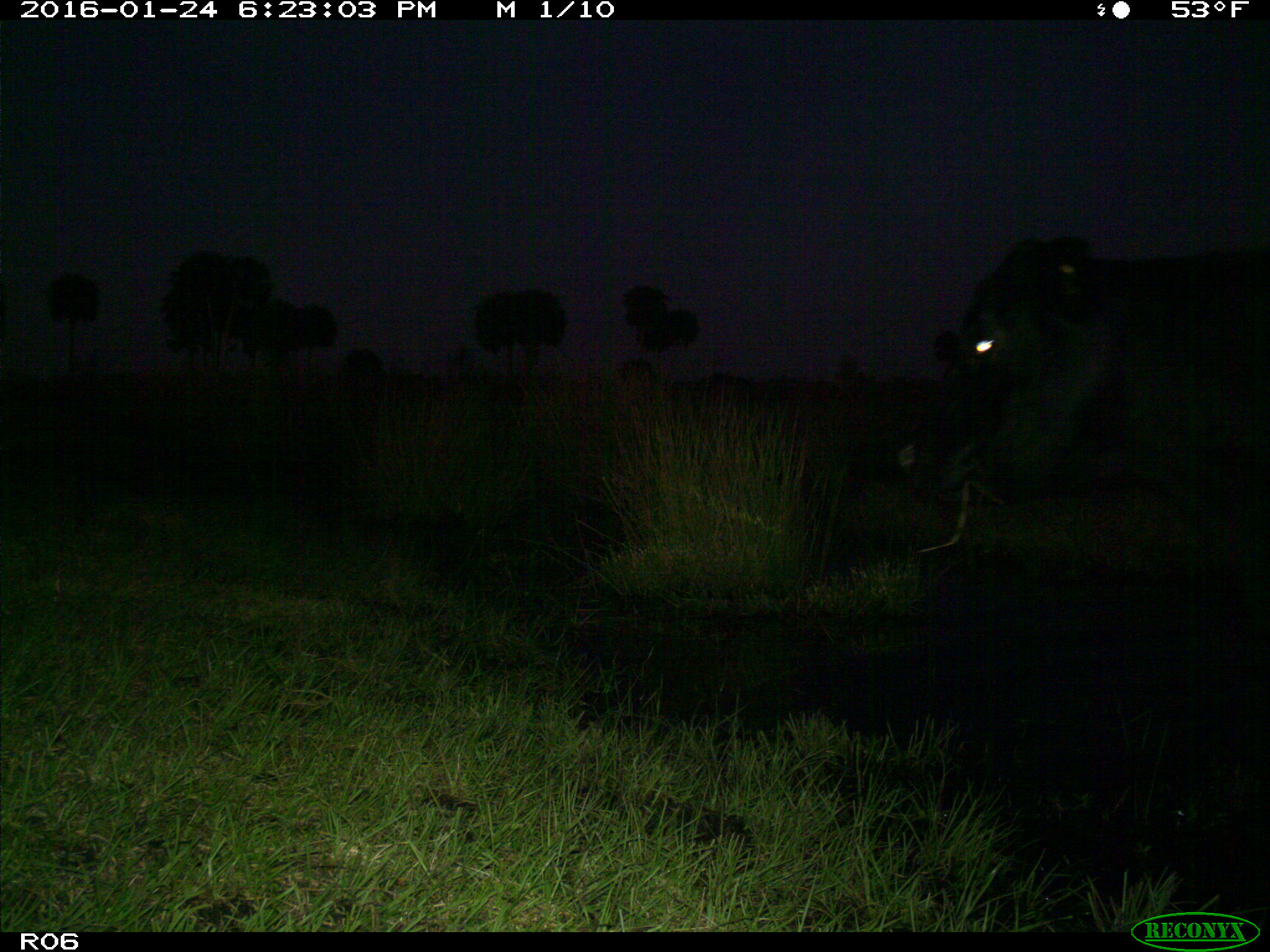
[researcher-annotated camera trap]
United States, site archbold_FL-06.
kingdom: Animalia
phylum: Chordata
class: Mammalia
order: Artiodactyla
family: Bovidae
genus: Bos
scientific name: Bos taurus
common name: domestic cow